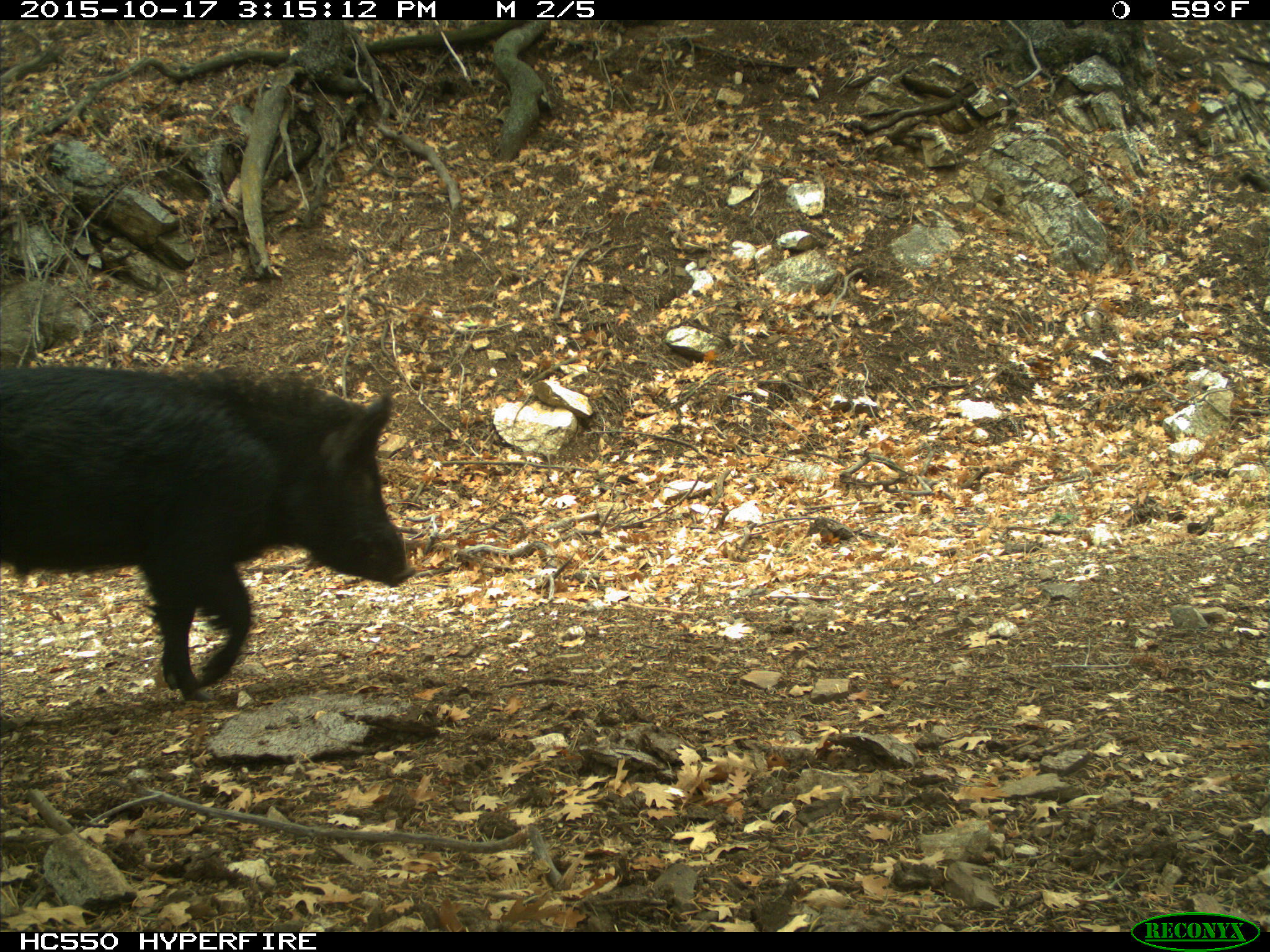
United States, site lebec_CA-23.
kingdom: Animalia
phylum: Chordata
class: Mammalia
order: Artiodactyla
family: Suidae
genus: Sus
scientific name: Sus scrofa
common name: wild boar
Sus scrofa (wild boar).